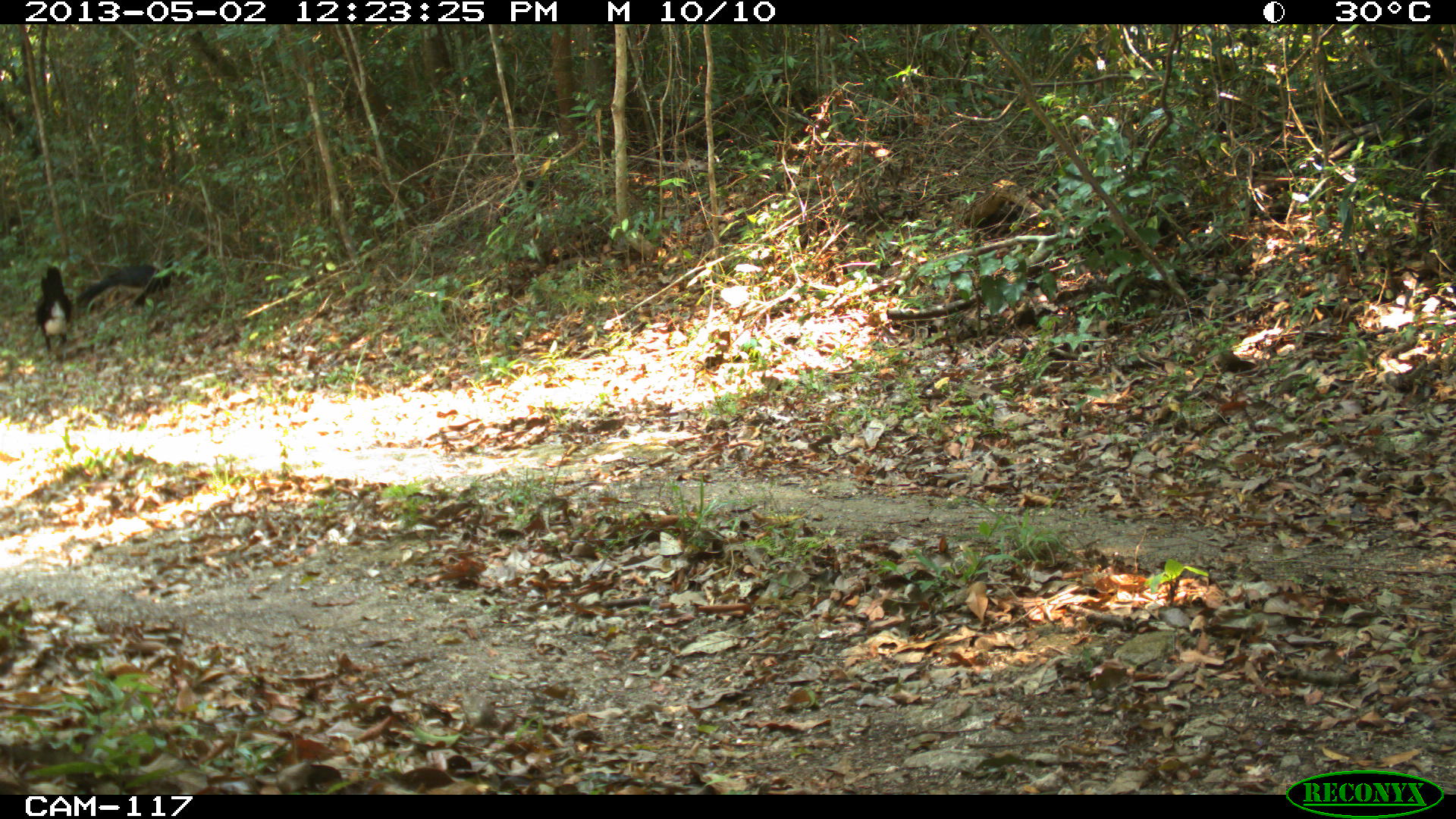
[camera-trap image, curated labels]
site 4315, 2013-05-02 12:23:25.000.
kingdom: Animalia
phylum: Chordata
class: Aves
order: Galliformes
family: Cracidae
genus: Crax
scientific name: Crax rubra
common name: great curassow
Crax rubra (great curassow), count 3.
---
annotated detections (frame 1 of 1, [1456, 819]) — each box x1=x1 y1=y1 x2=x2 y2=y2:
crax rubra: x1=73 y1=250 x2=185 y2=311; x1=33 y1=260 x2=72 y2=358